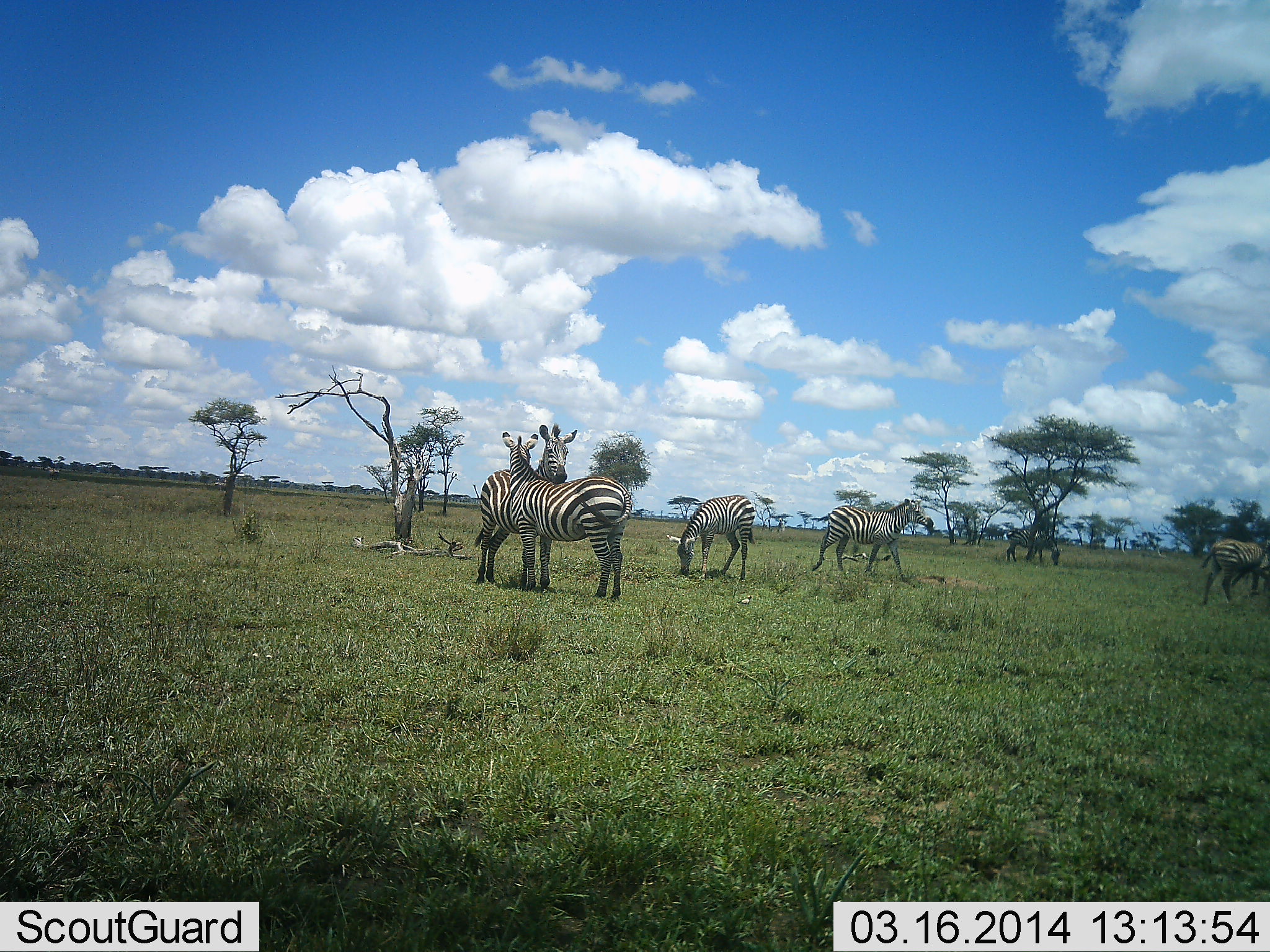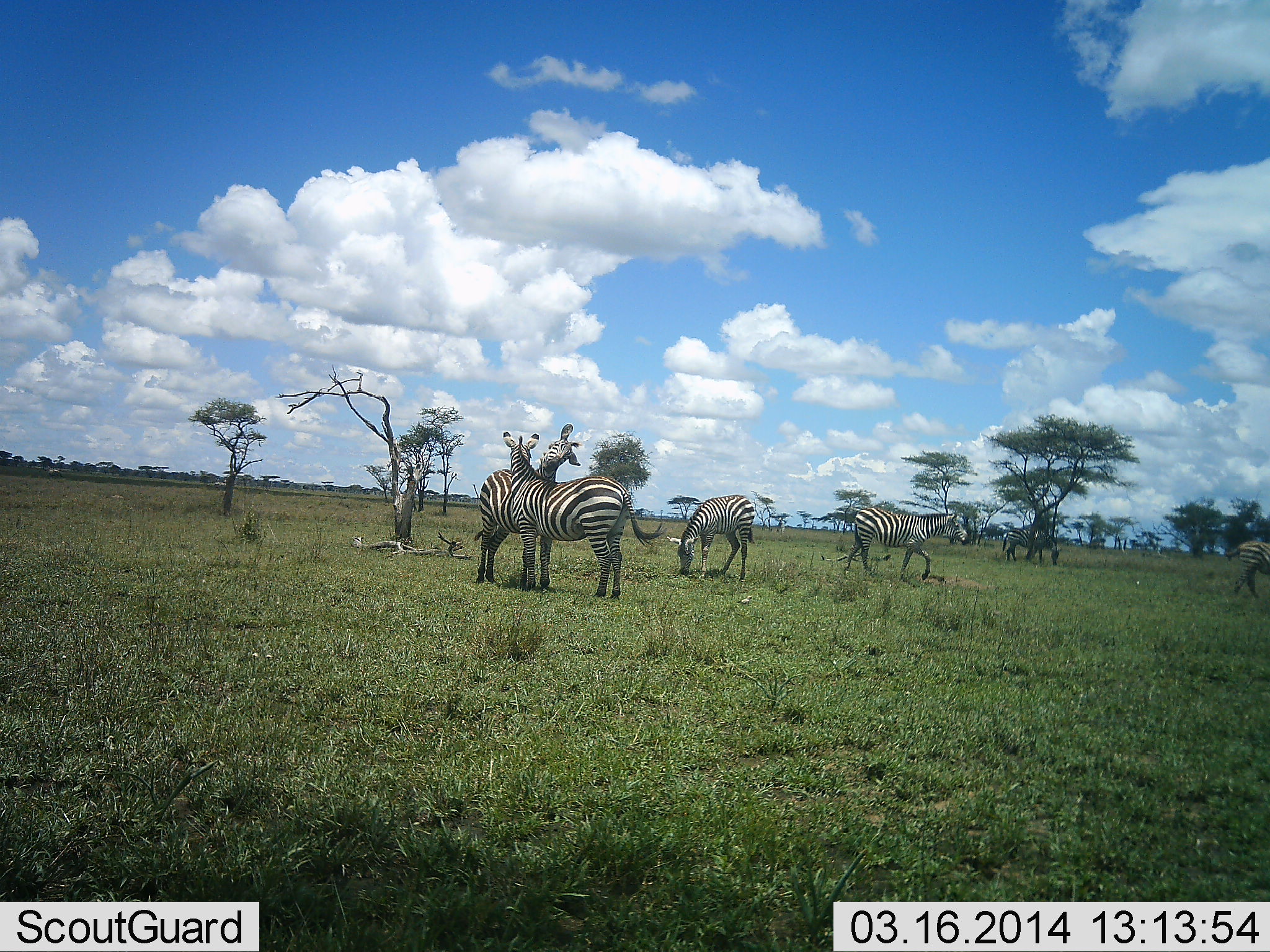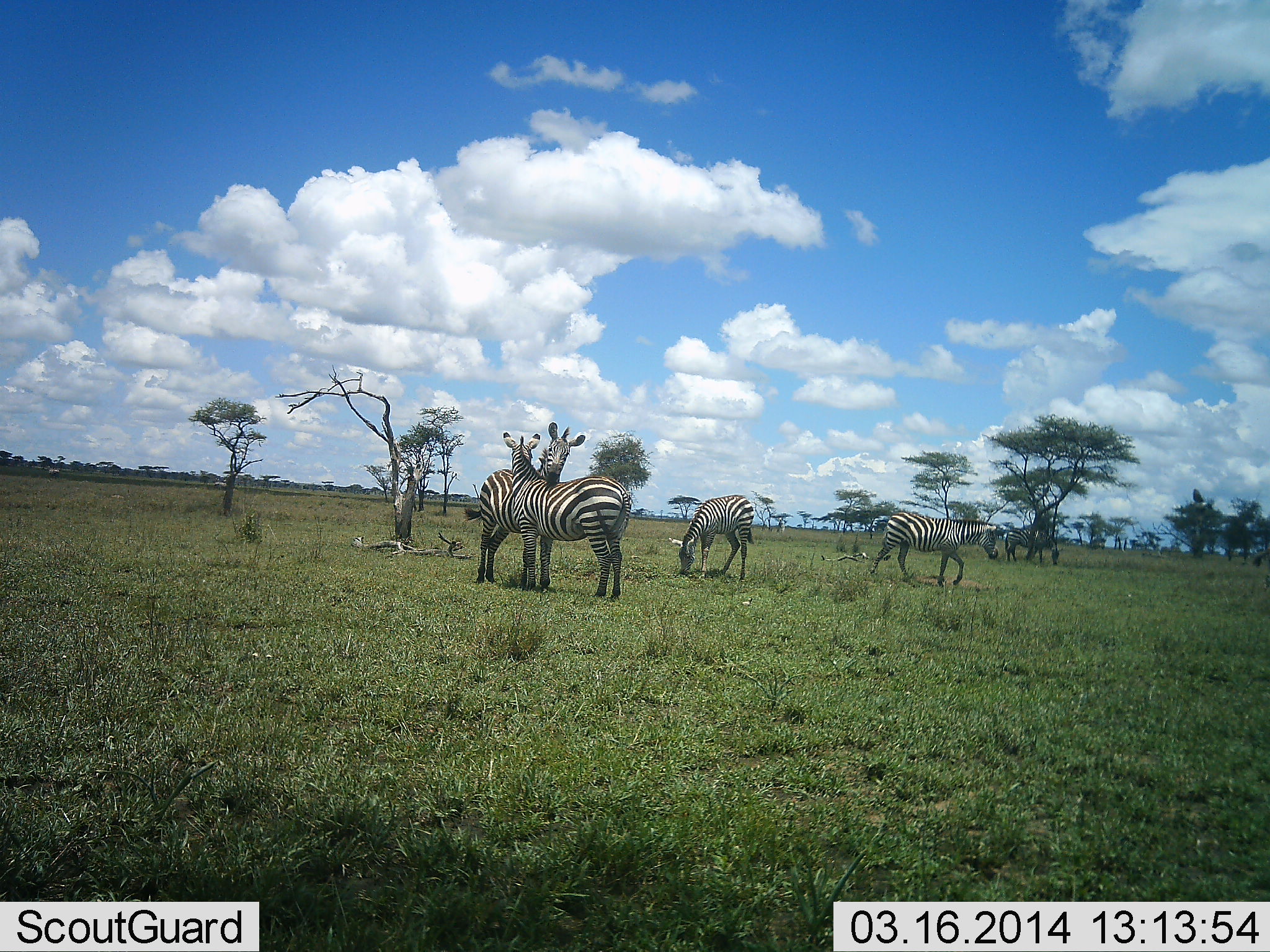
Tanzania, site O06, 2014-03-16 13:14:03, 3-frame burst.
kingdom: Animalia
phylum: Chordata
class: Mammalia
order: Perissodactyla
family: Equidae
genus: Equus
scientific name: Equus quagga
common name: plains zebra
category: zebra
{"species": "zebra (plains zebra) (Equus quagga)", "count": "6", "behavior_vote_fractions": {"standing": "73%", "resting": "0%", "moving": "73%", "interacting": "55%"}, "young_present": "0%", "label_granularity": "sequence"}